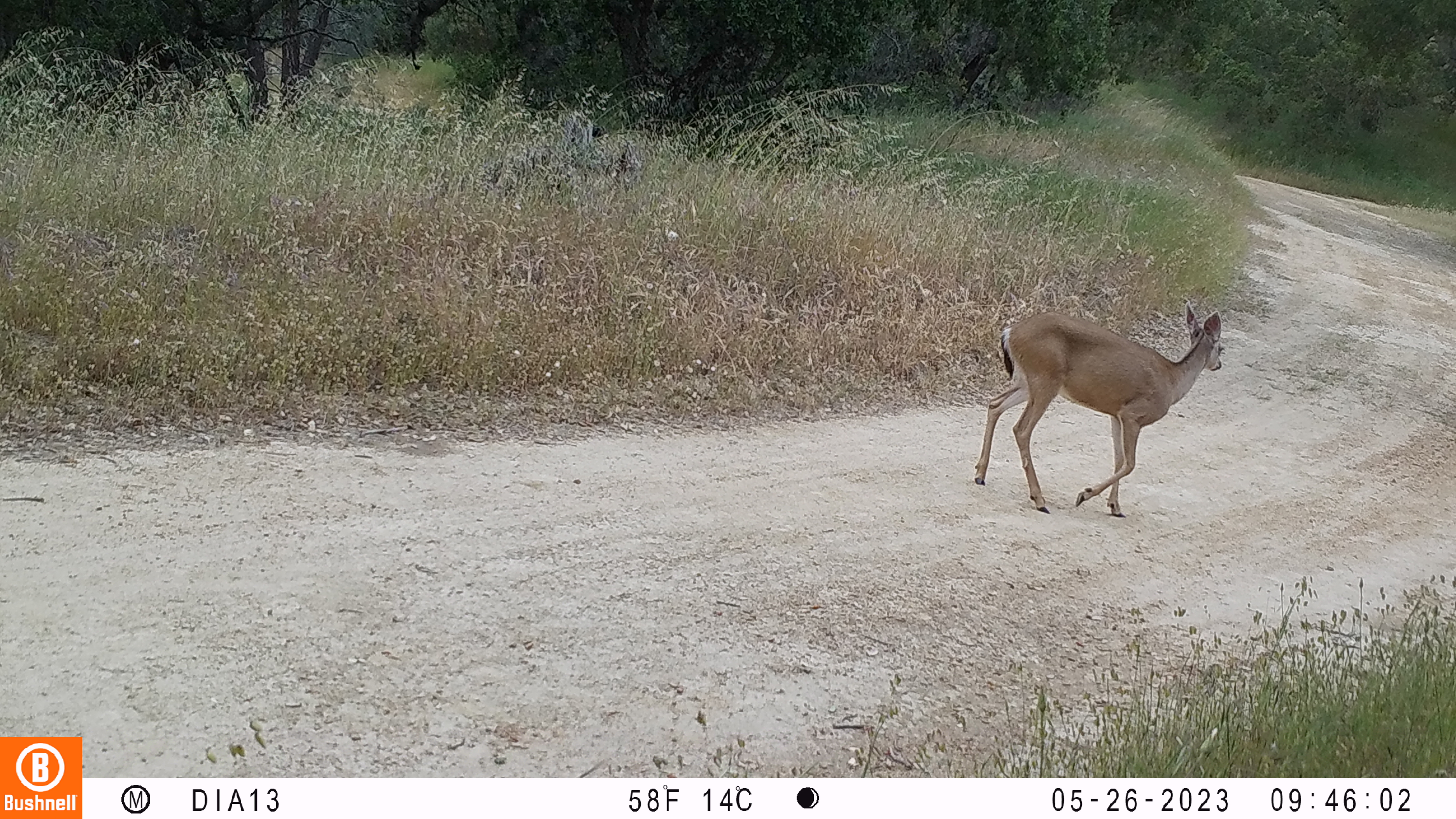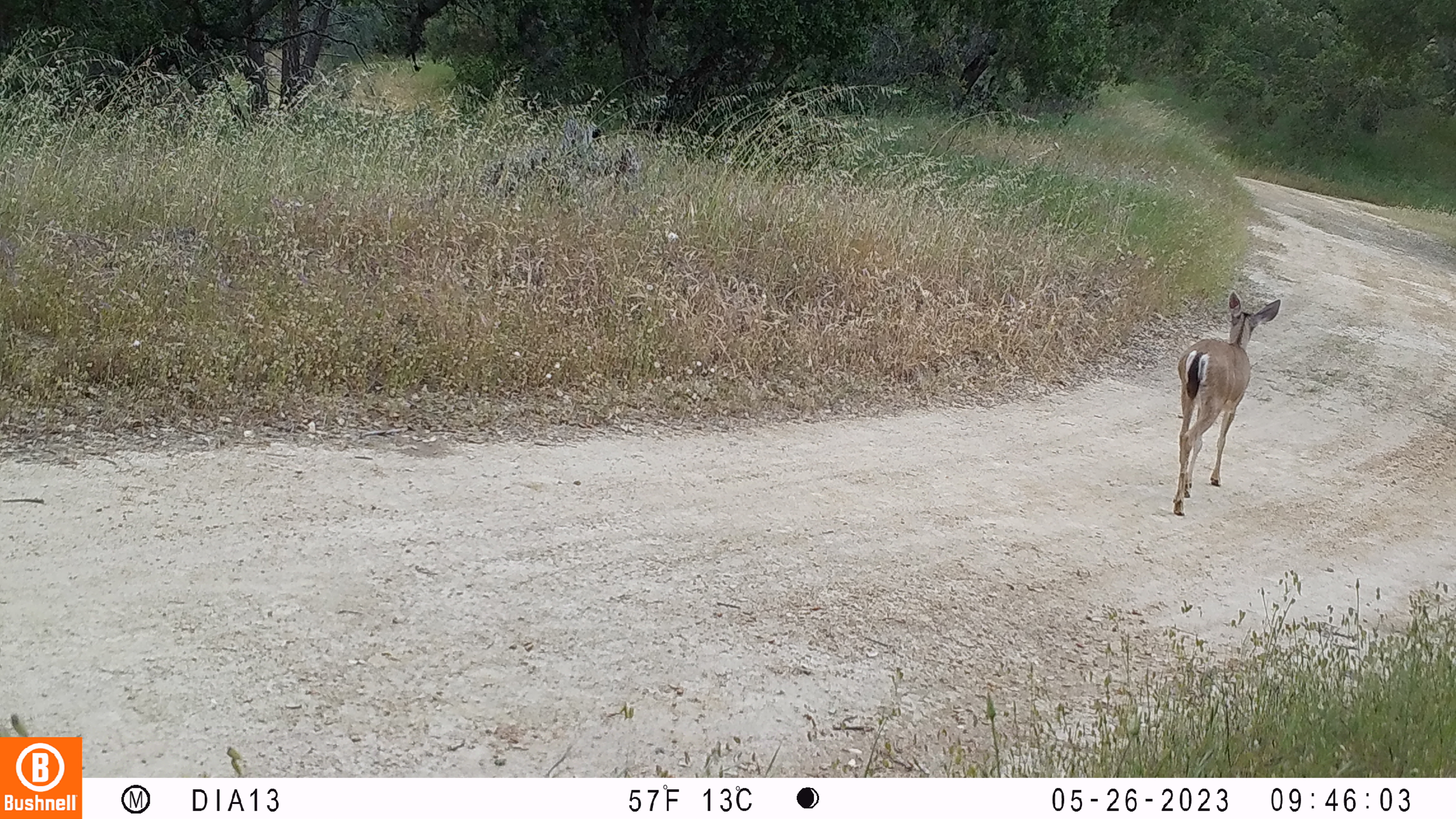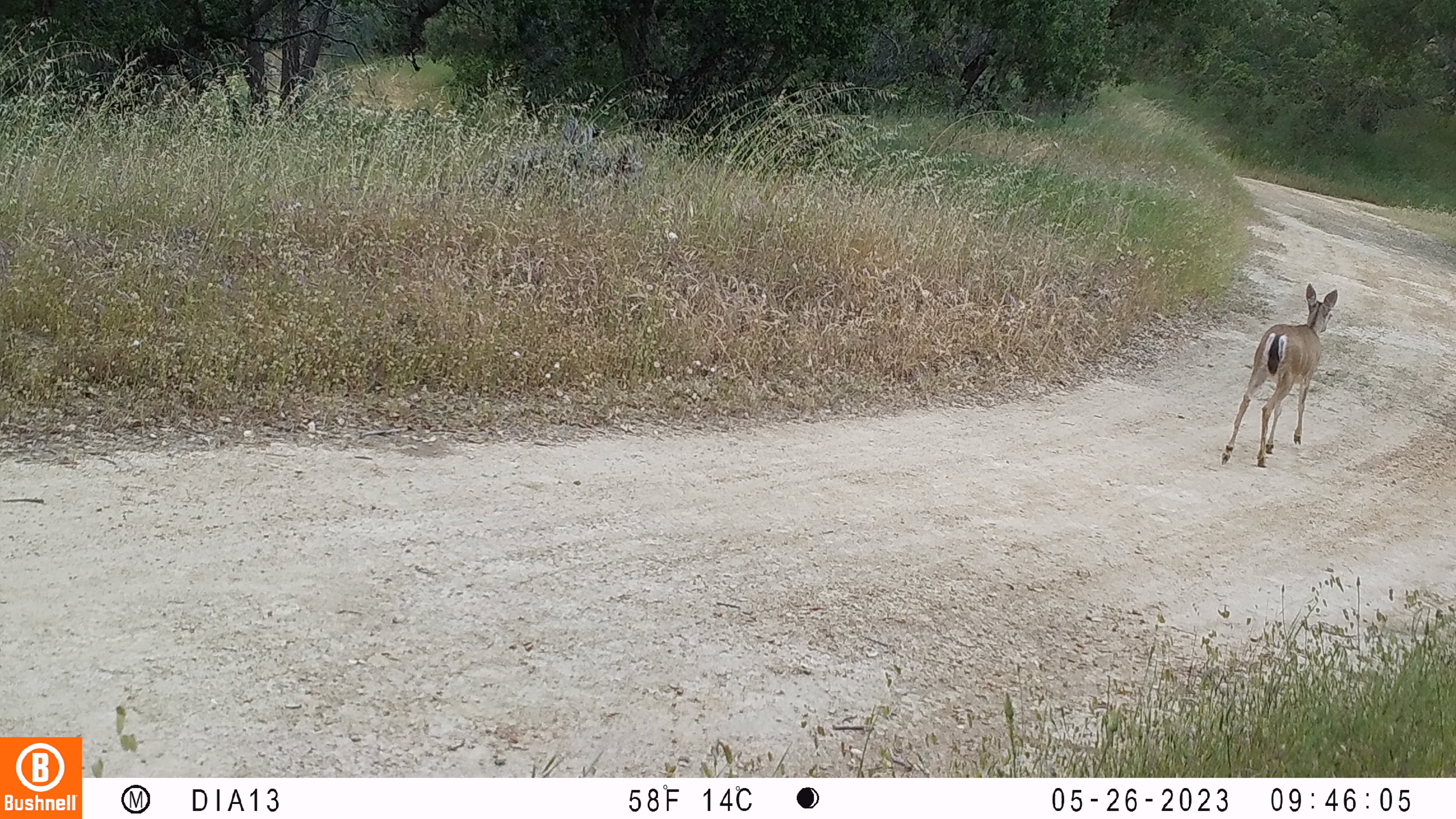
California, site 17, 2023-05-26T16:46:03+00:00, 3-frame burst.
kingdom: Animalia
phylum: Chordata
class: Mammalia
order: Artiodactyla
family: Cervidae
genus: Odocoileus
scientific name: Odocoileus hemionus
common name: mule deer